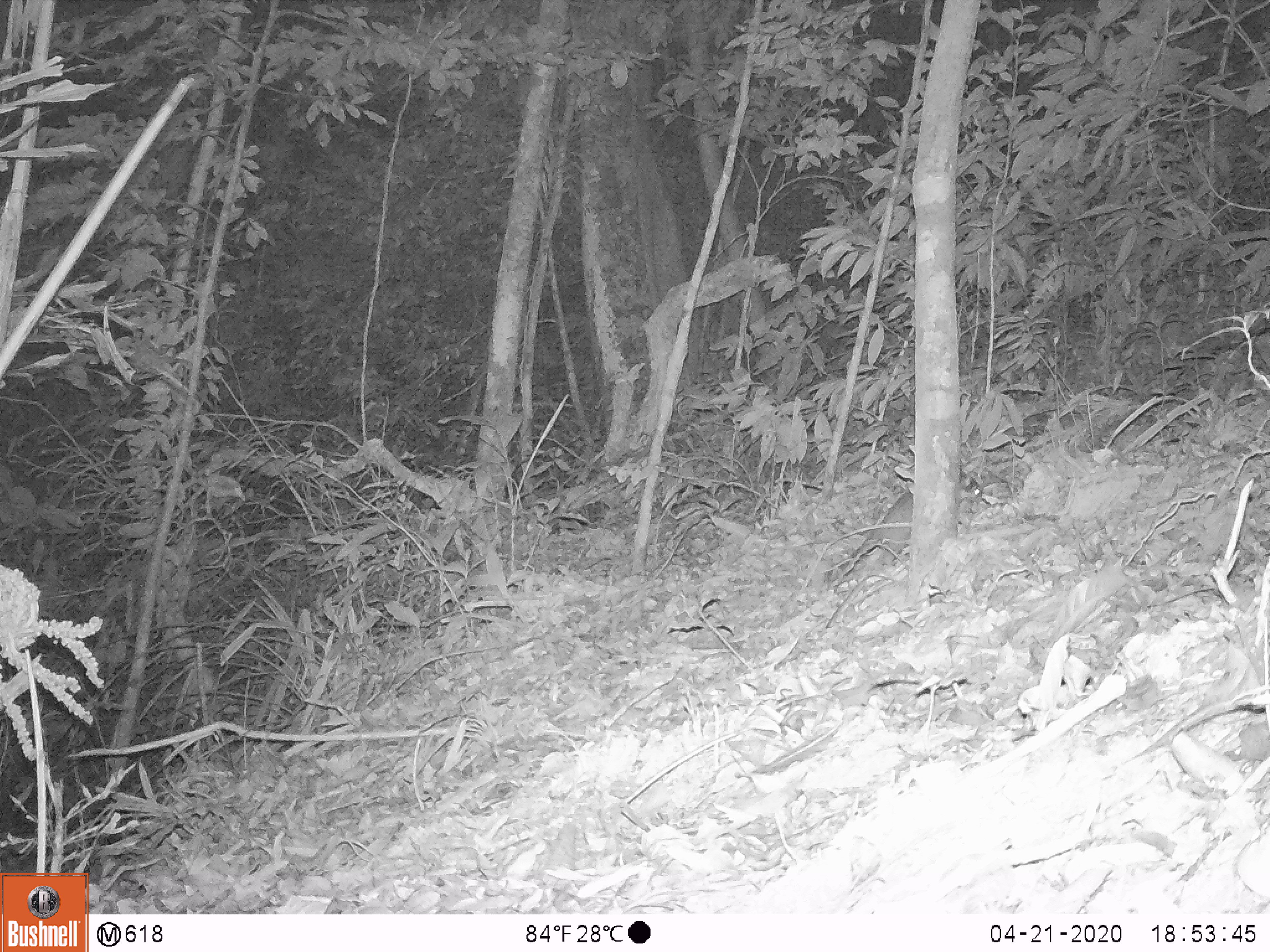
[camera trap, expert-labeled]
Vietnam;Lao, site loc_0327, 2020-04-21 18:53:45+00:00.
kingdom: Animalia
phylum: Chordata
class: Mammalia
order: Carnivora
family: Mustelidae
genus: Melogale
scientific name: Melogale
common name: ferret badger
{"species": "ferret badger (Melogale)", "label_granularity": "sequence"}